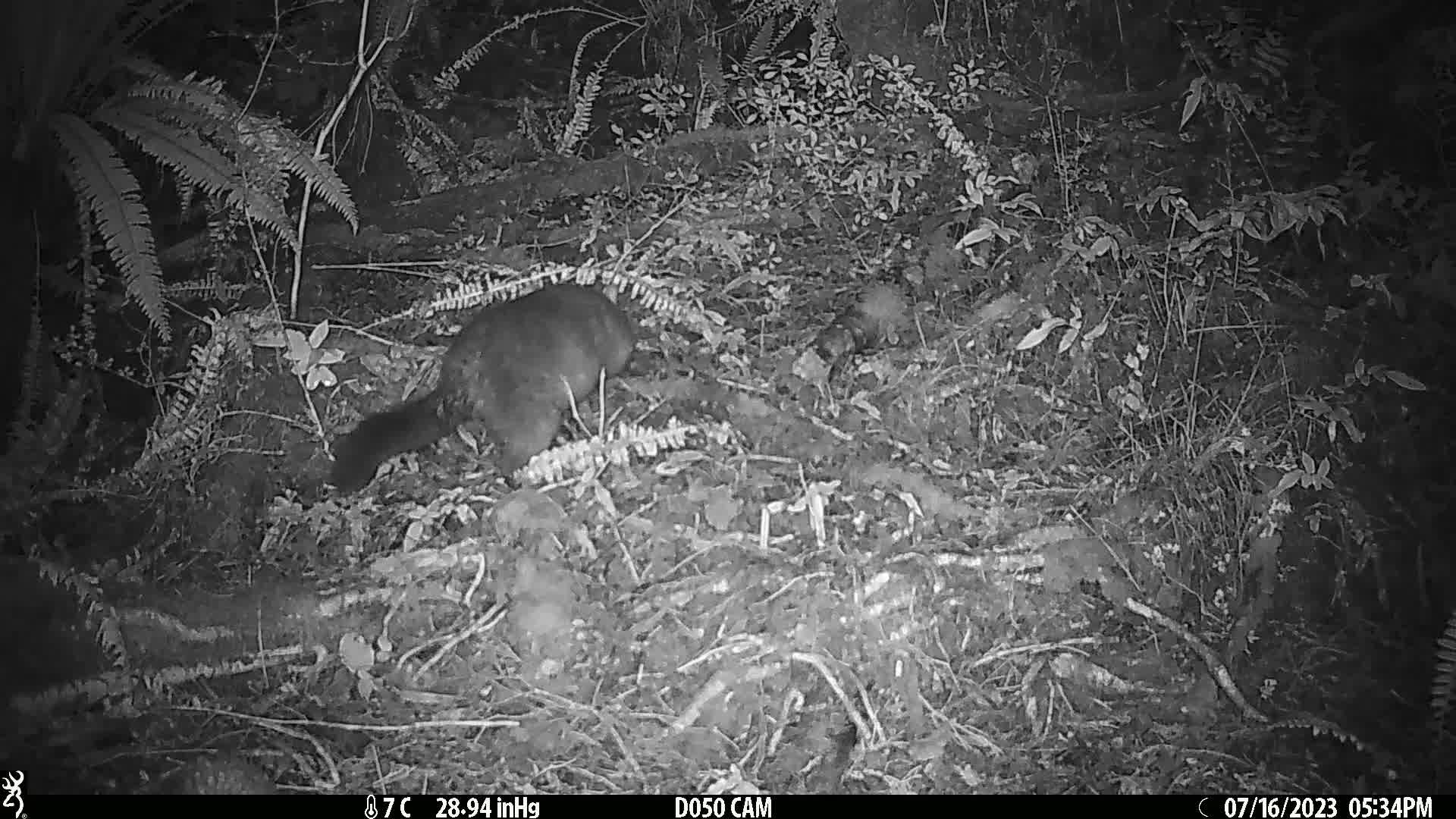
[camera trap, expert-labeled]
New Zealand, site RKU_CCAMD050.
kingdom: Animalia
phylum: Chordata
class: Mammalia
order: Diprotodontia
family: Phalangeridae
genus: Trichosurus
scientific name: Trichosurus vulpecula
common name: common brushtail possum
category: possum